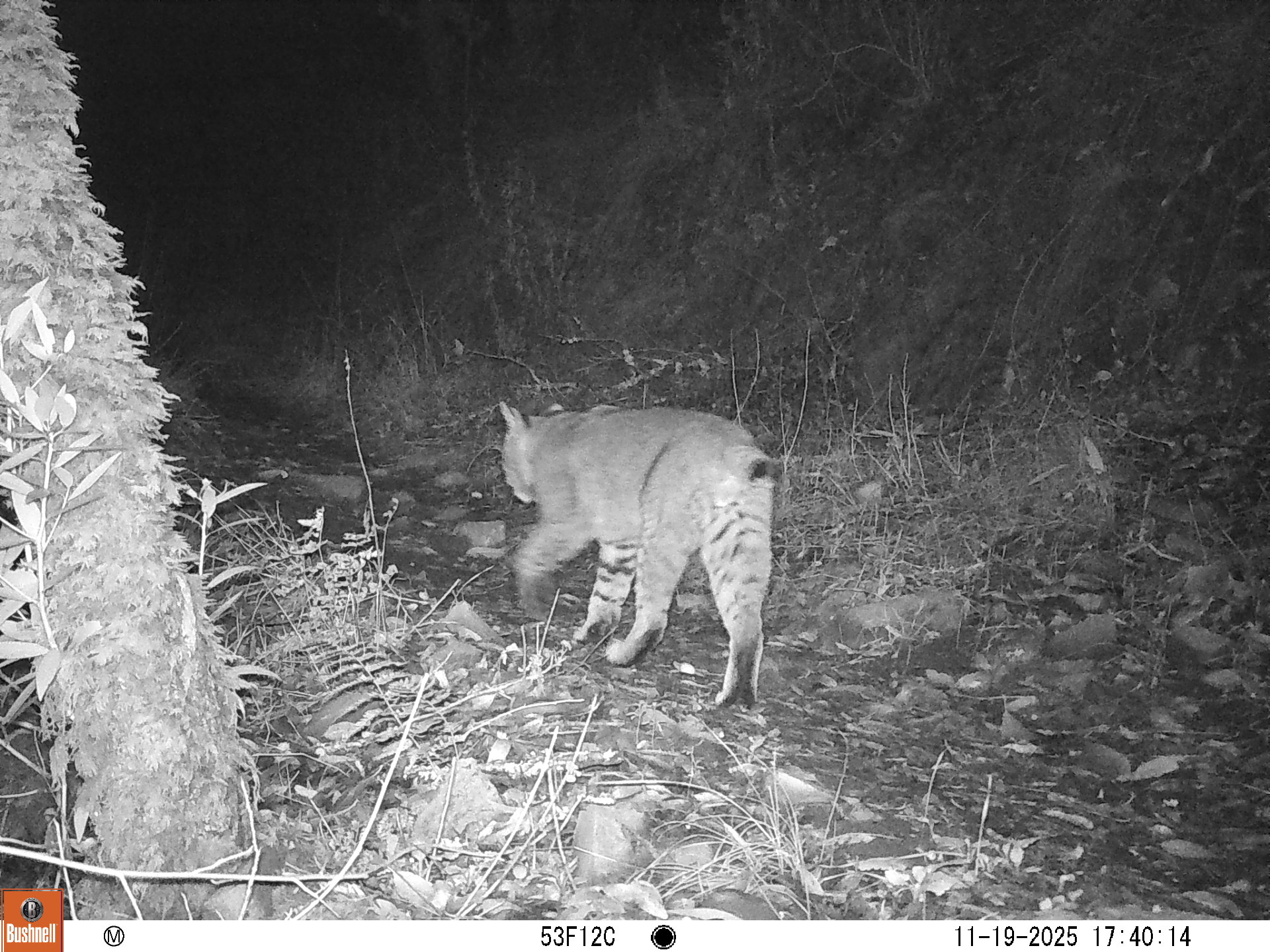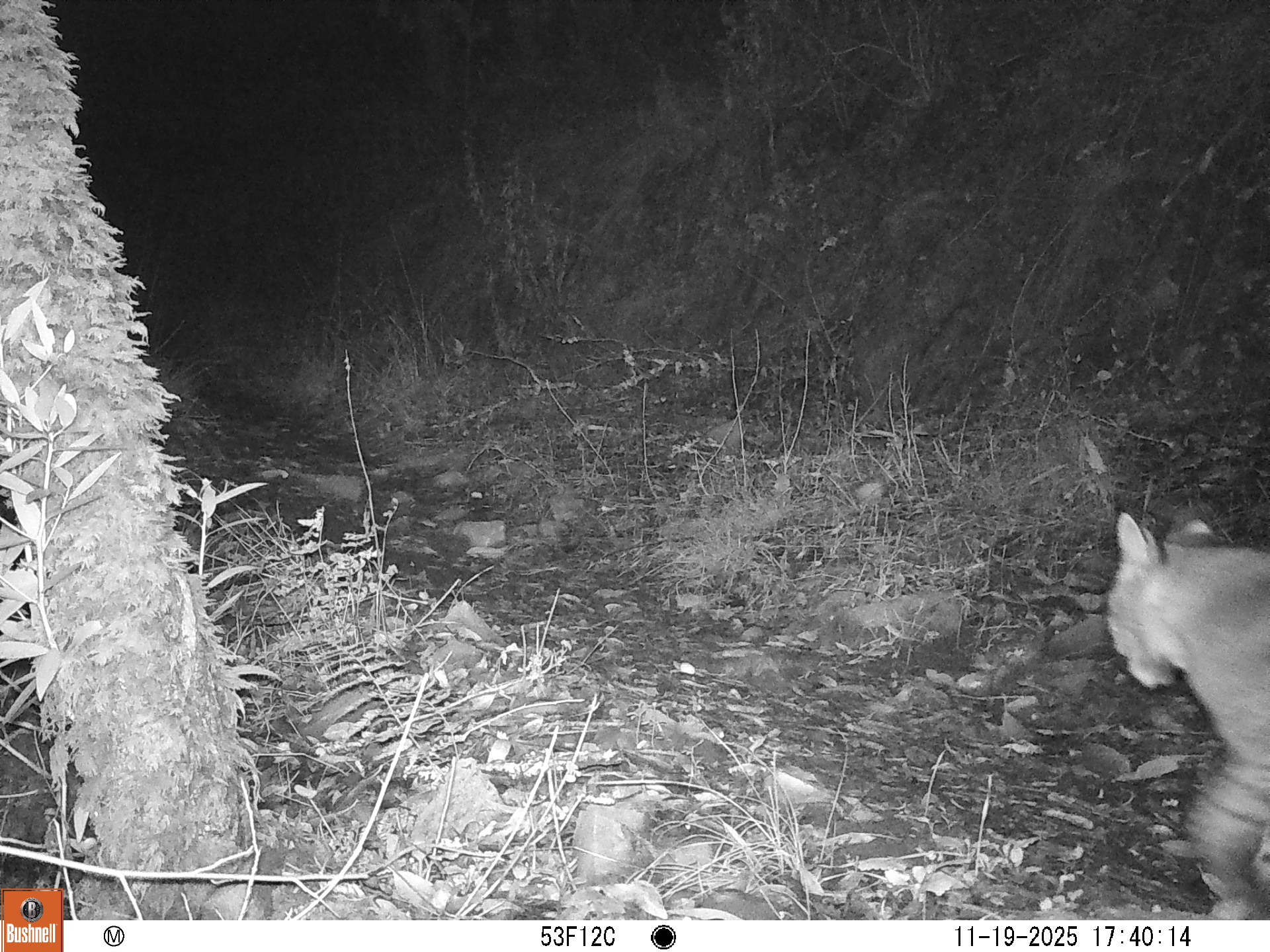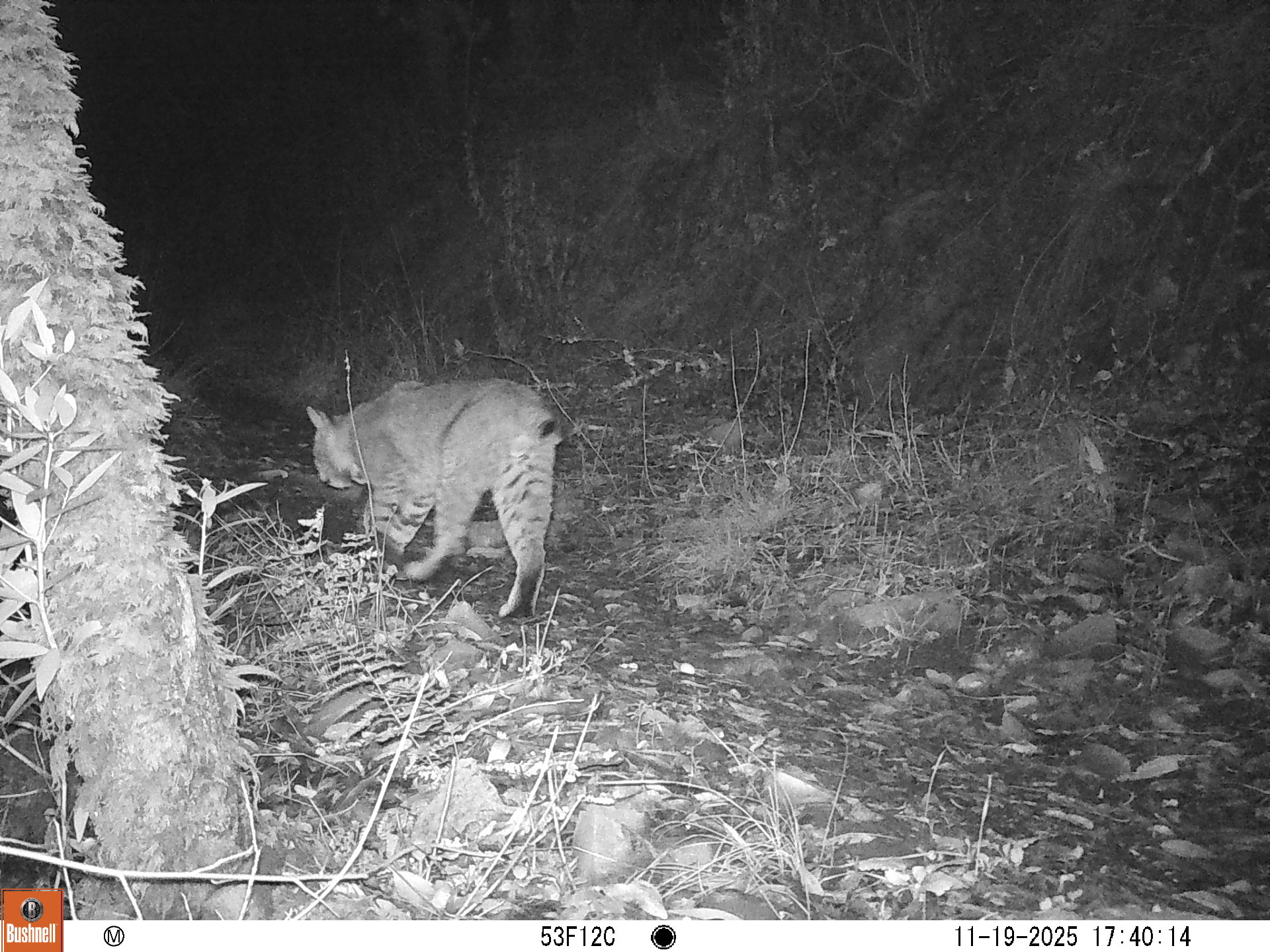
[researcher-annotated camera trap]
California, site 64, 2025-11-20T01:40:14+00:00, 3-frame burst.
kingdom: Animalia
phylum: Chordata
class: Mammalia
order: Carnivora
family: Felidae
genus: Lynx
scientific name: Lynx rufus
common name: bobcat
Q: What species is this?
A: Bobcat (Lynx rufus).